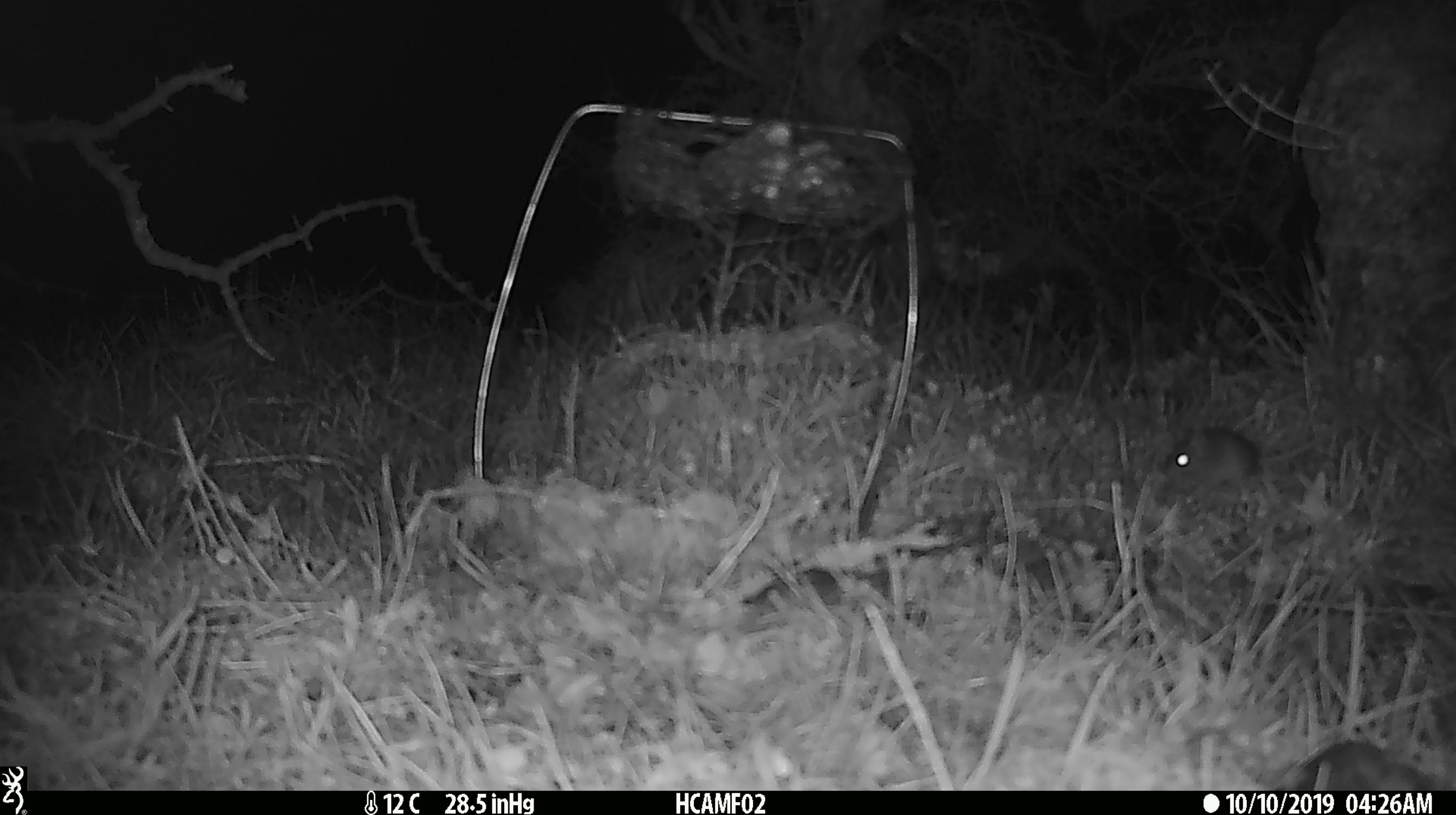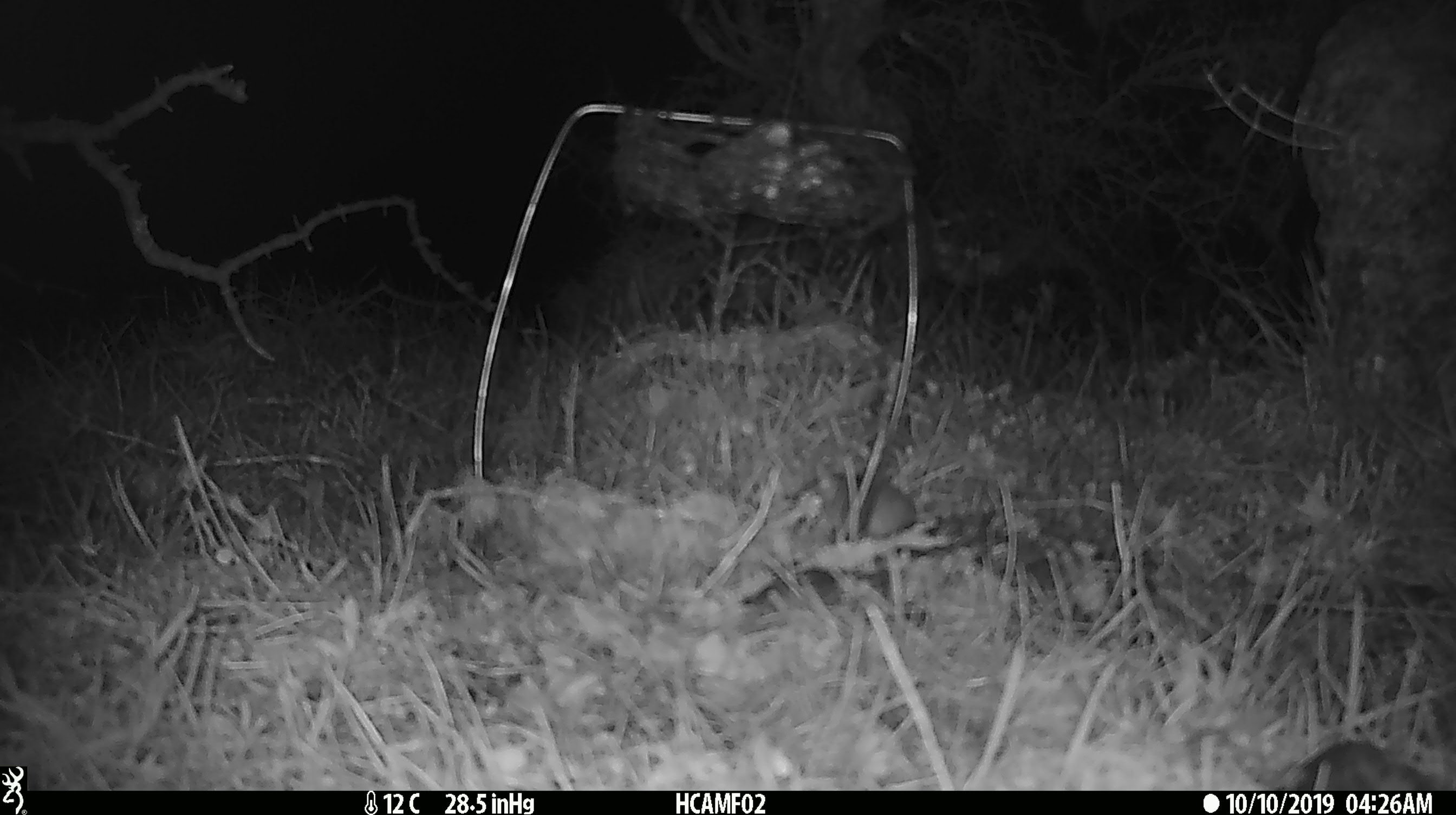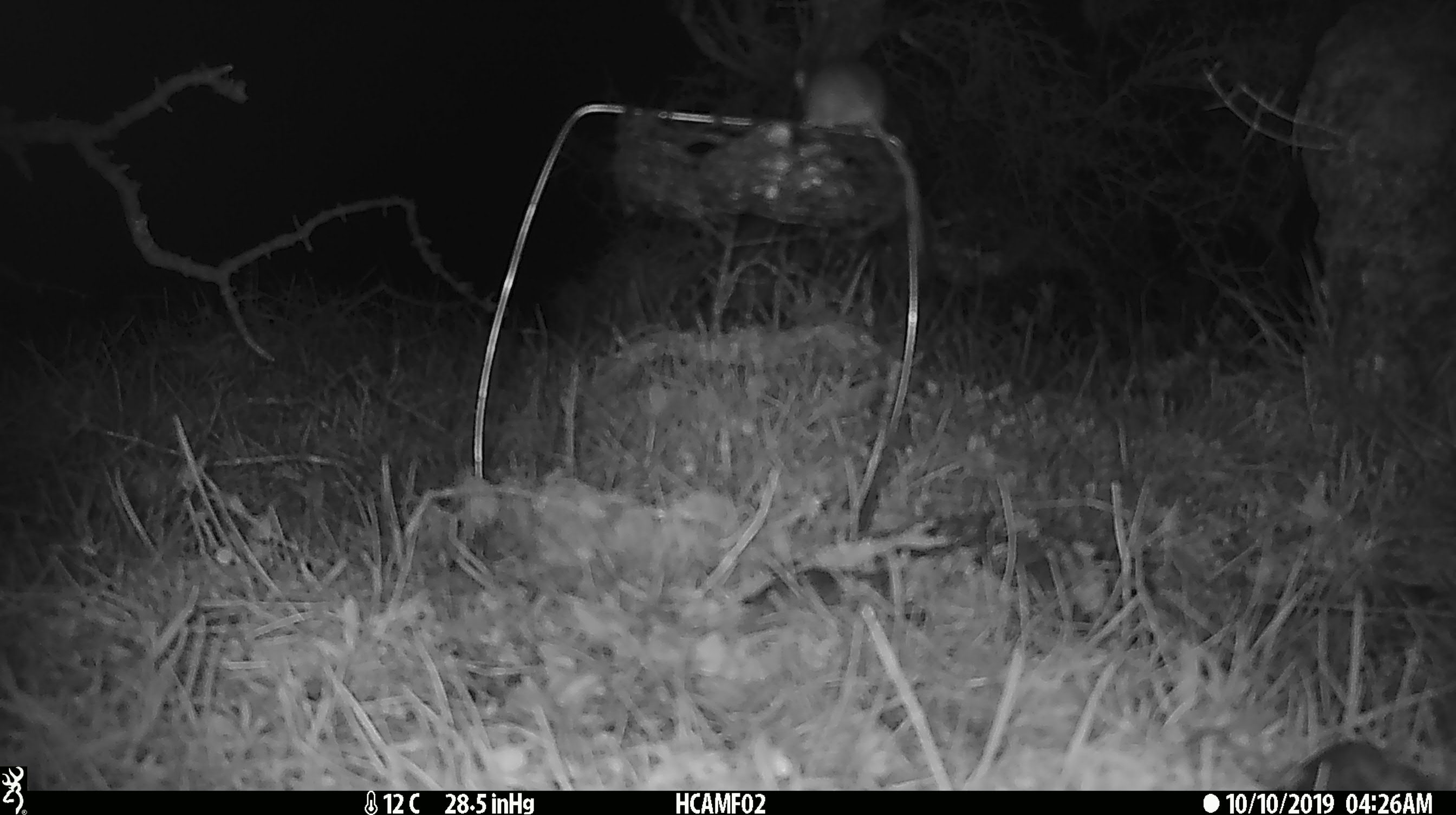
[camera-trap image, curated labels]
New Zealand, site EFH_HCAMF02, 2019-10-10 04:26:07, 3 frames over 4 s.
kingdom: Animalia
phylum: Chordata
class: Mammalia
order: Rodentia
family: Muridae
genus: Mus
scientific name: Mus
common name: mouse